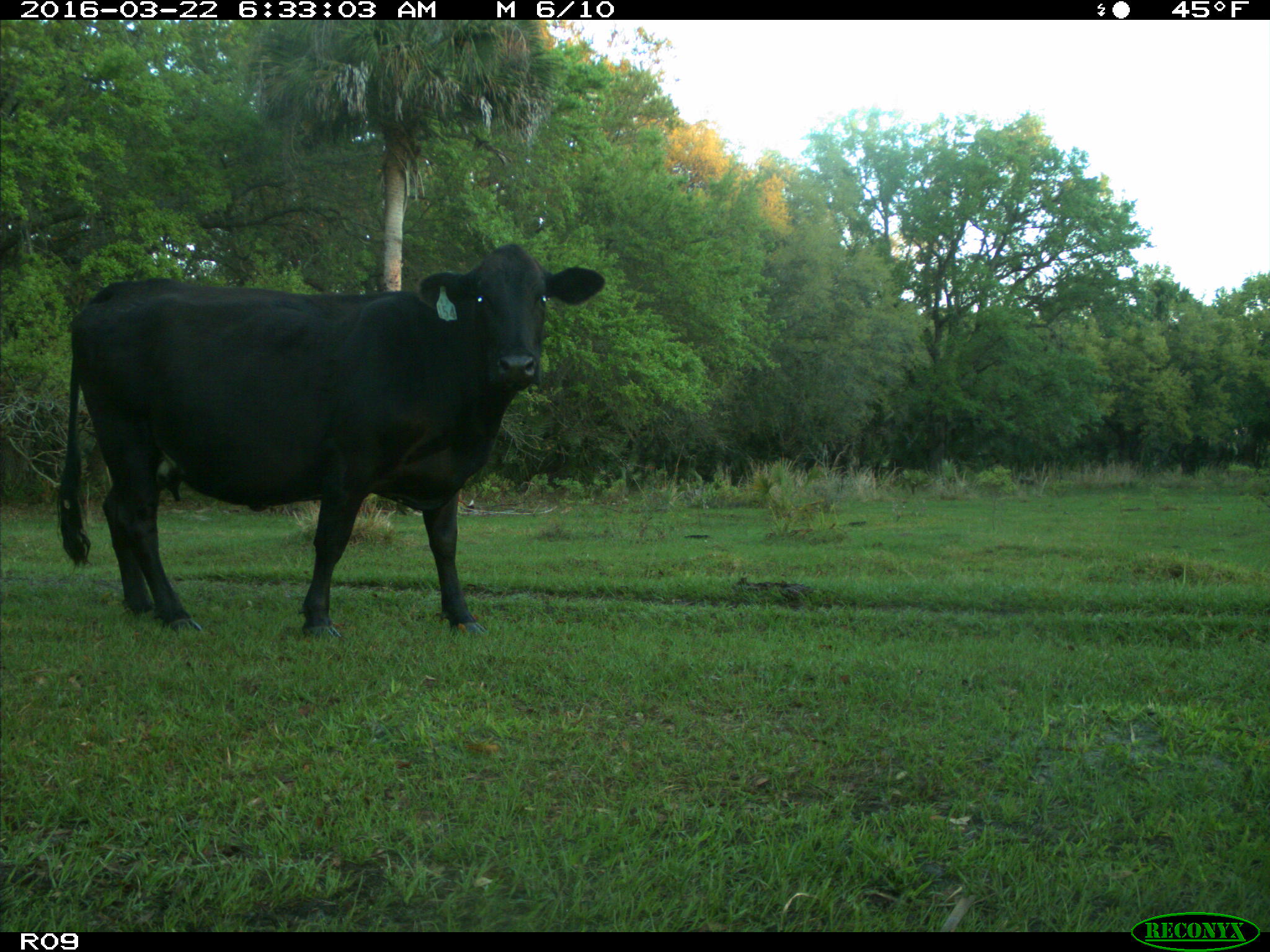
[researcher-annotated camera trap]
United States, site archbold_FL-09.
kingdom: Animalia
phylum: Chordata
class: Mammalia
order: Artiodactyla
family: Bovidae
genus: Bos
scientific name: Bos taurus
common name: domestic cow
Bos taurus (domestic cow).